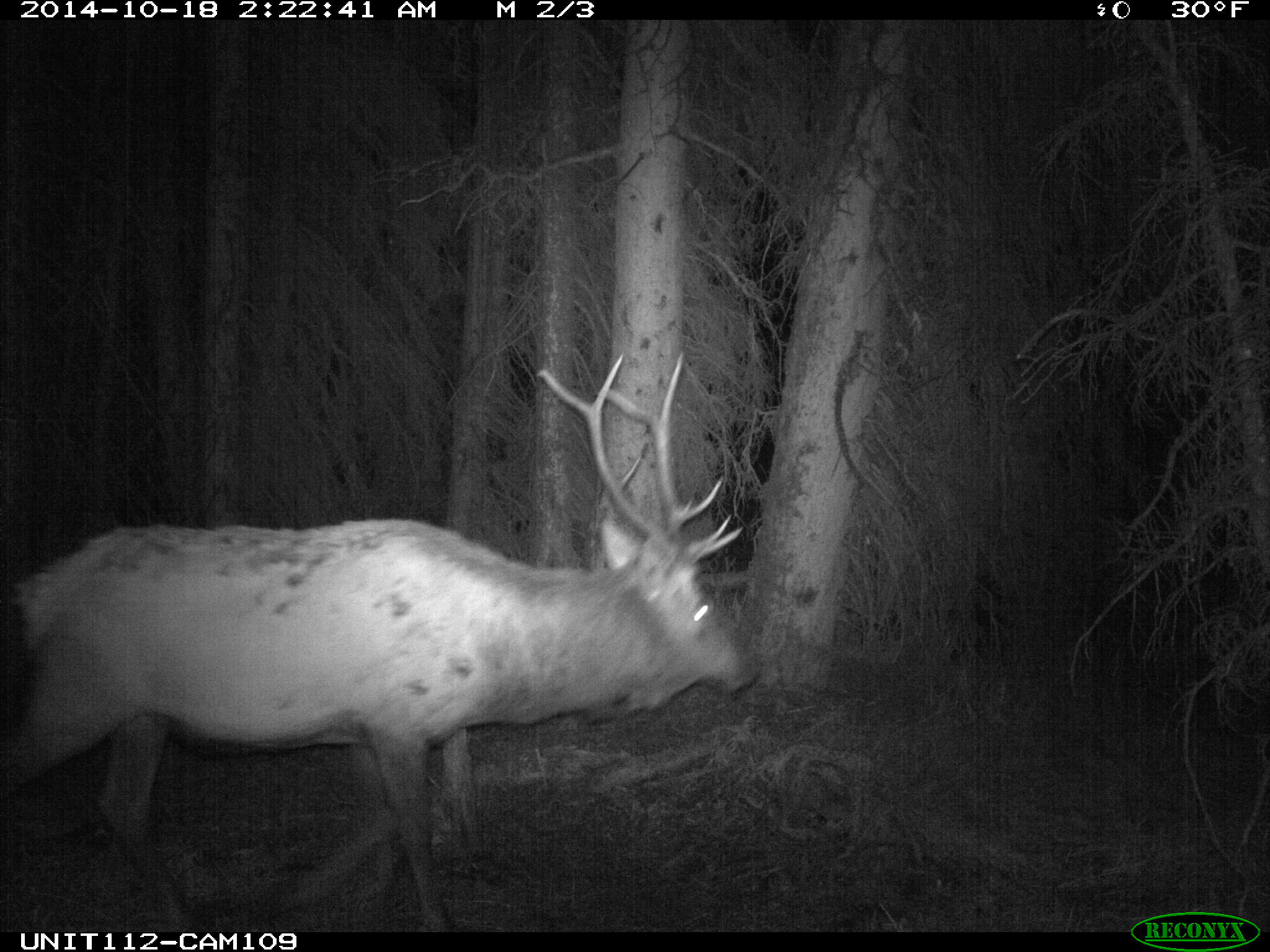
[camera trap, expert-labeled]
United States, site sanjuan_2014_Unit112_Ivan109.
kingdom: Animalia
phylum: Chordata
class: Mammalia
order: Artiodactyla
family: Cervidae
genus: Cervus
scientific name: Cervus elaphus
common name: red deer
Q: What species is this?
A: Cervus elaphus (red deer).